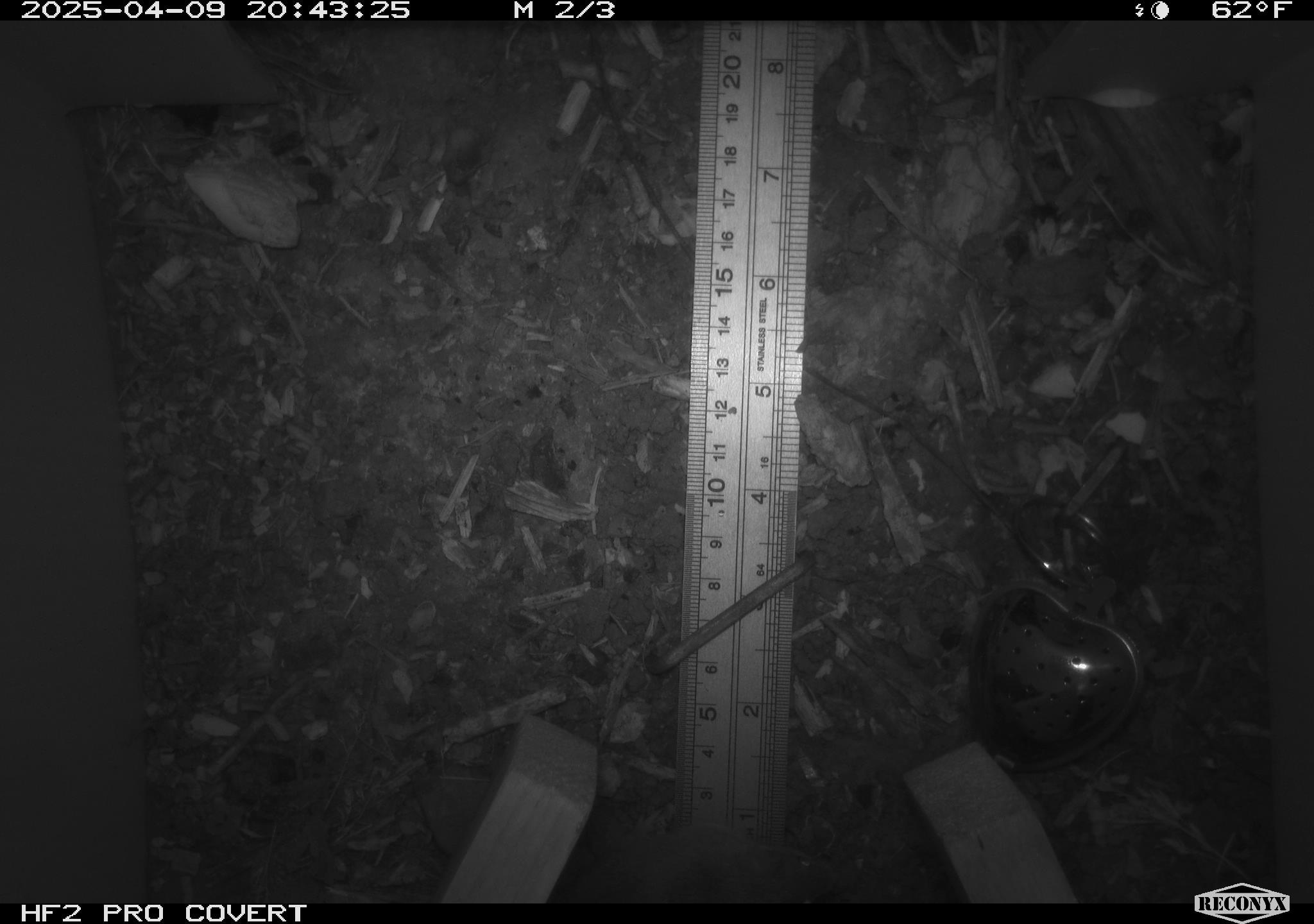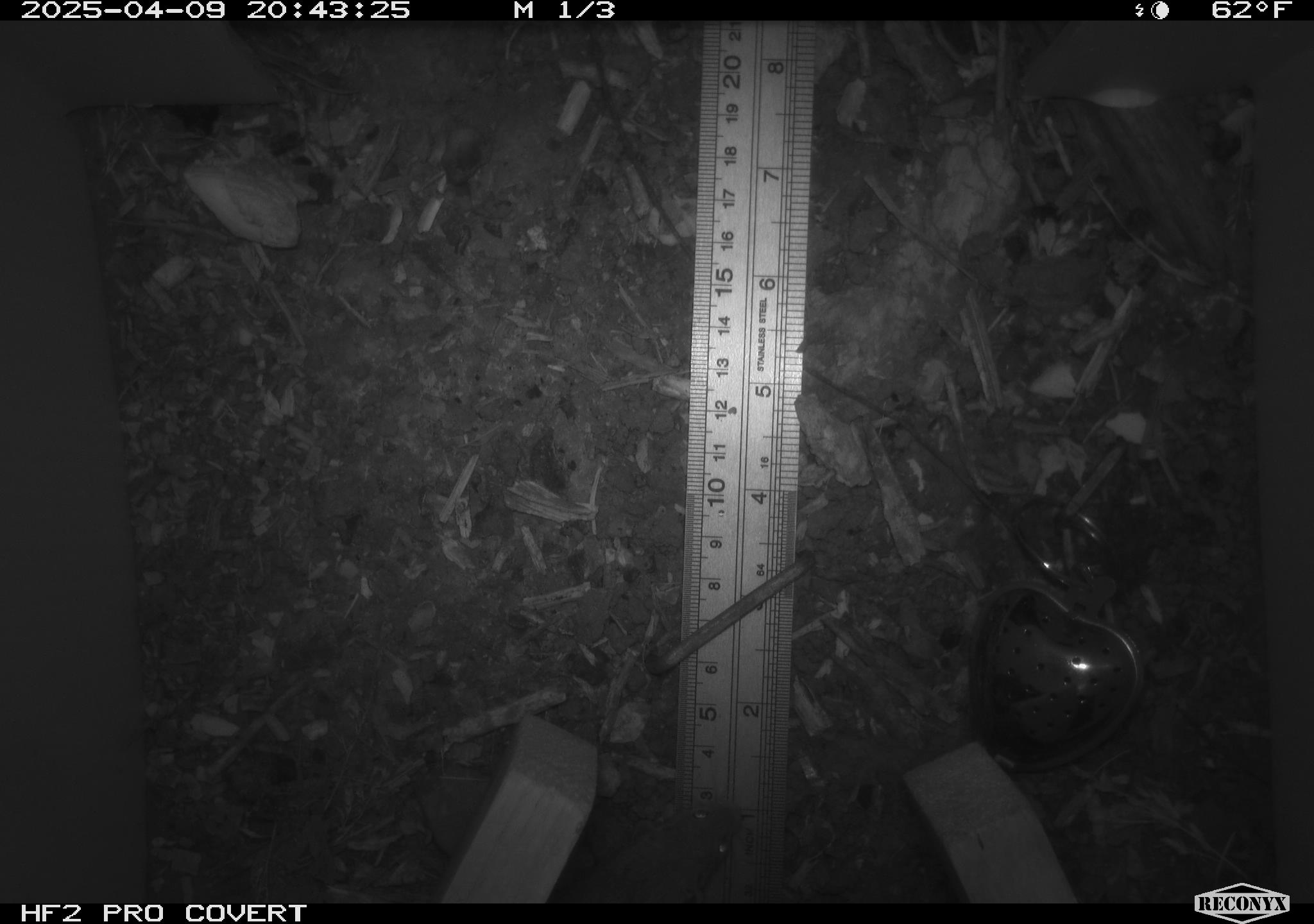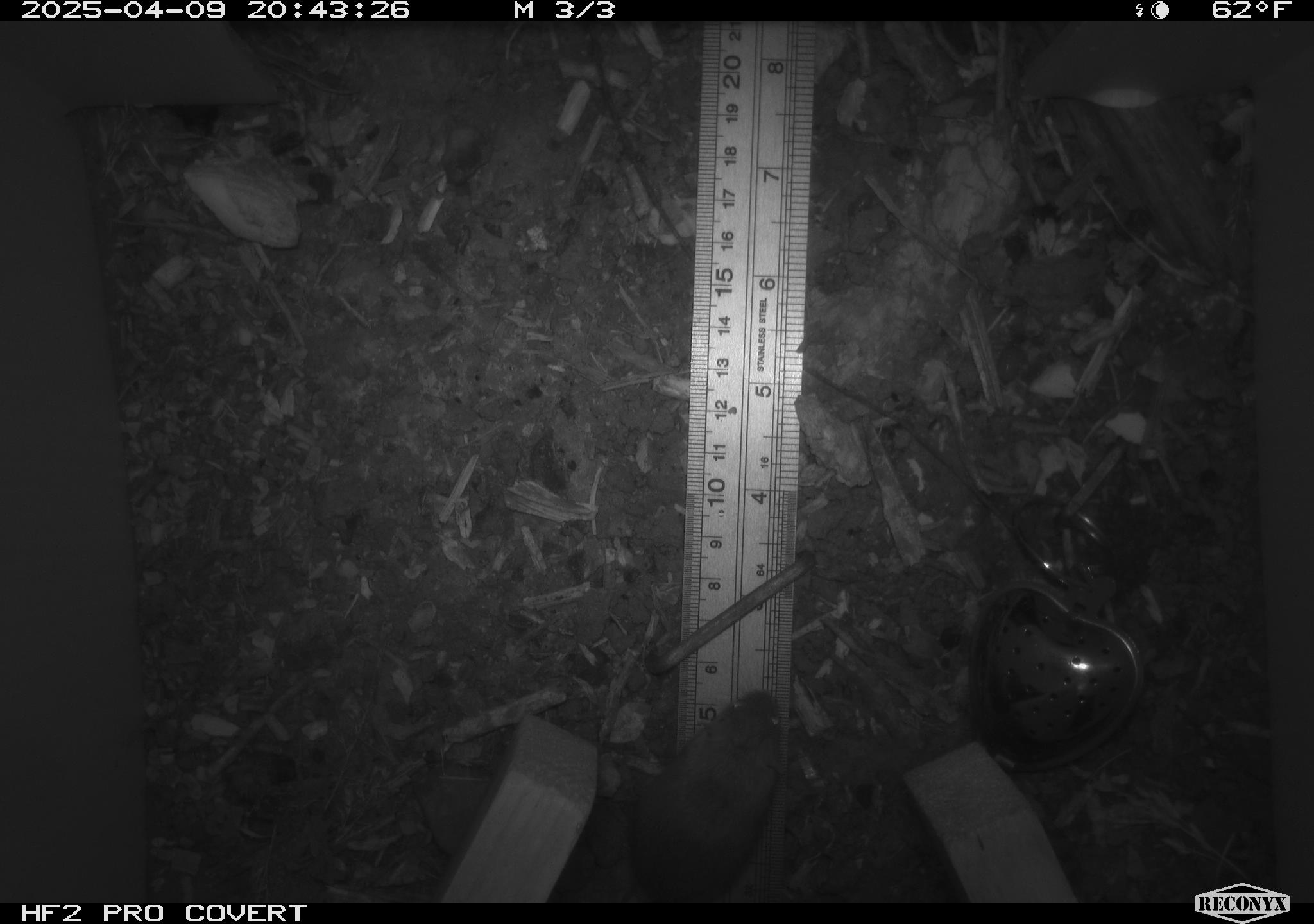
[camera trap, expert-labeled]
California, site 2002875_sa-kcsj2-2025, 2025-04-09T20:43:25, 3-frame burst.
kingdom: Animalia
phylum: Chordata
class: Mammalia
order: Rodentia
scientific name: Rodentia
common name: rodent